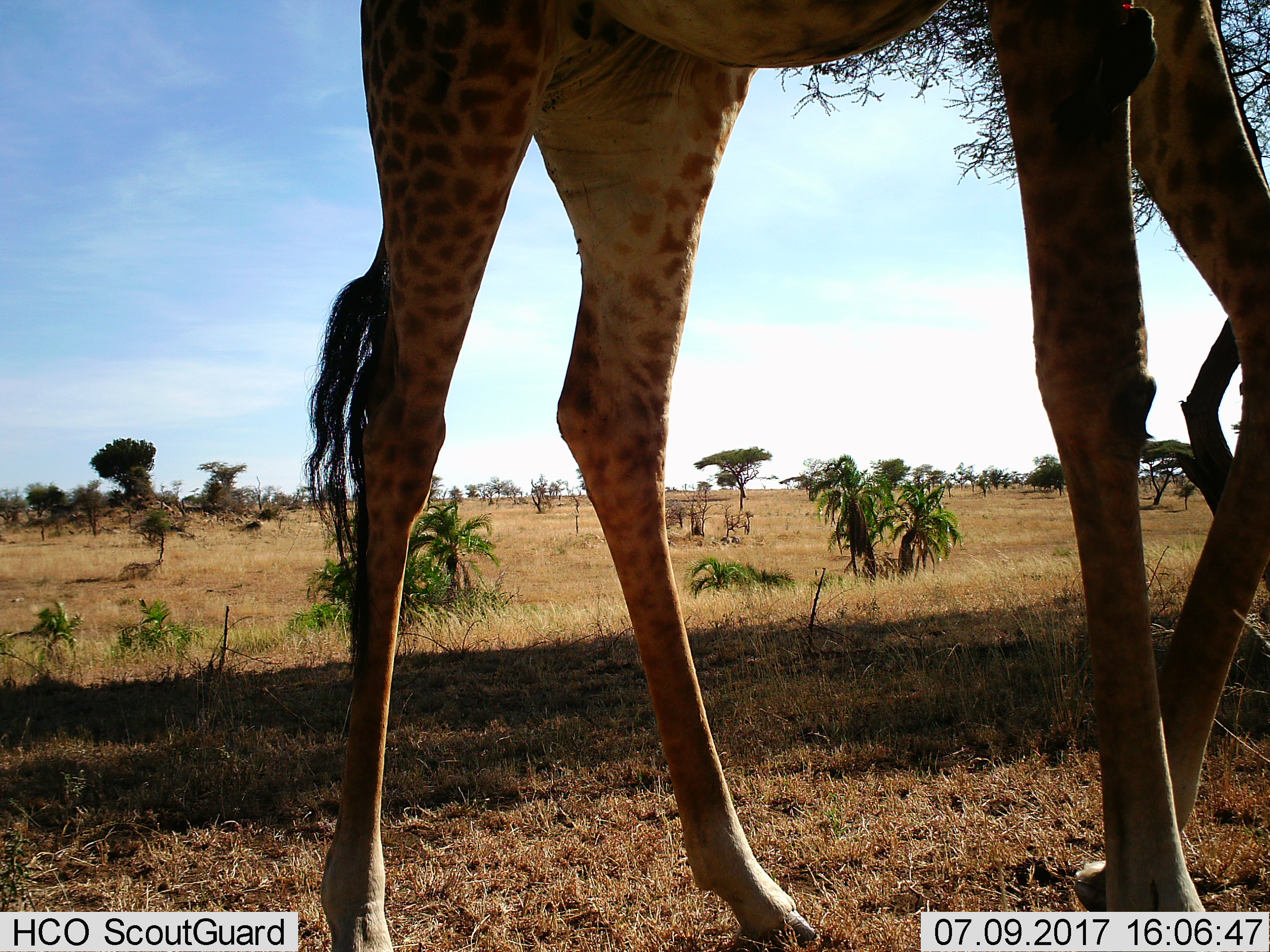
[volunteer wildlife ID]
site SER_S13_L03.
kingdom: Animalia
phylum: Chordata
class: Mammalia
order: Artiodactyla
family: Giraffidae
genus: Giraffa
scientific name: Giraffa camelopardalis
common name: giraffe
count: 1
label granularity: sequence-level